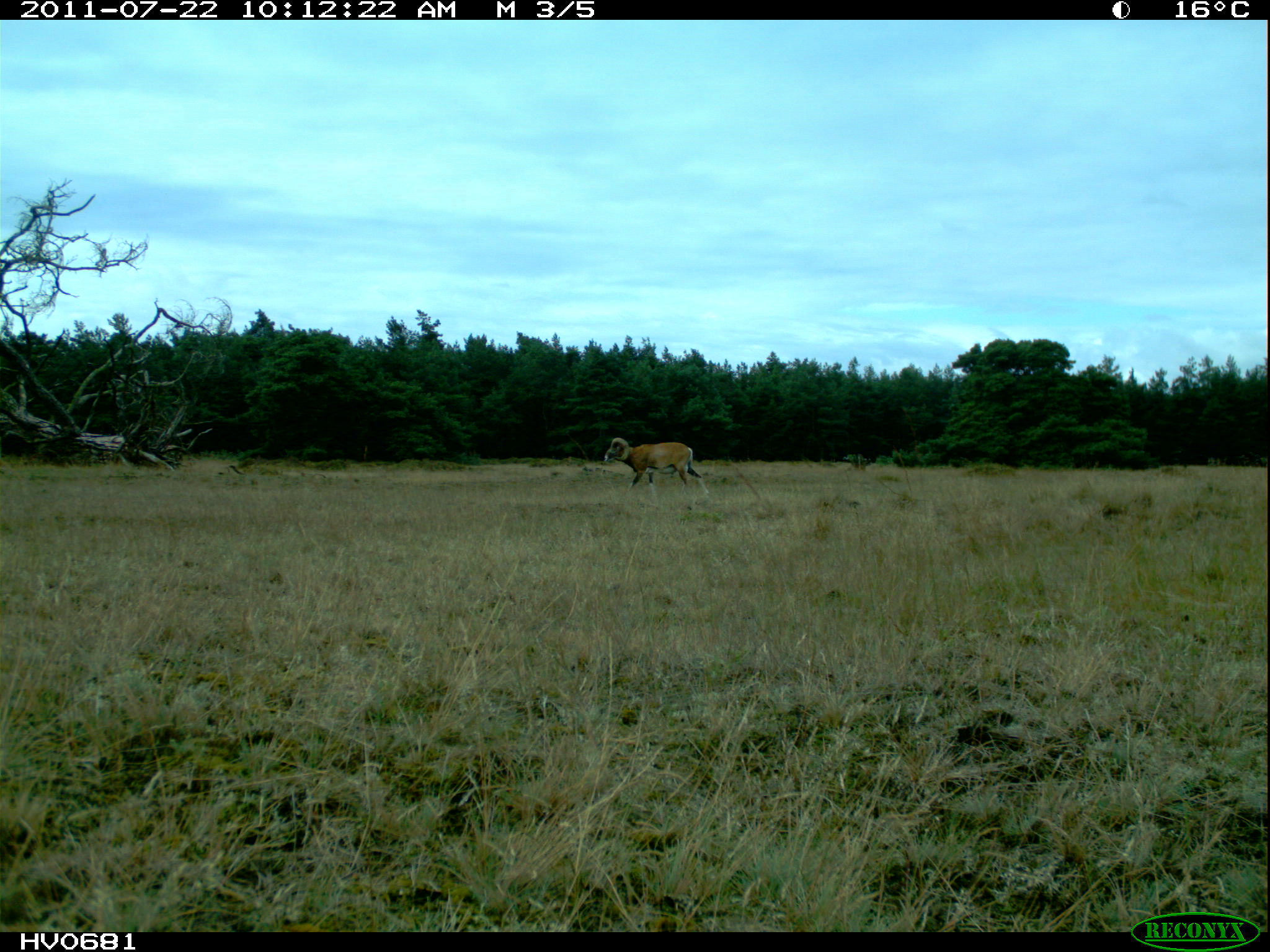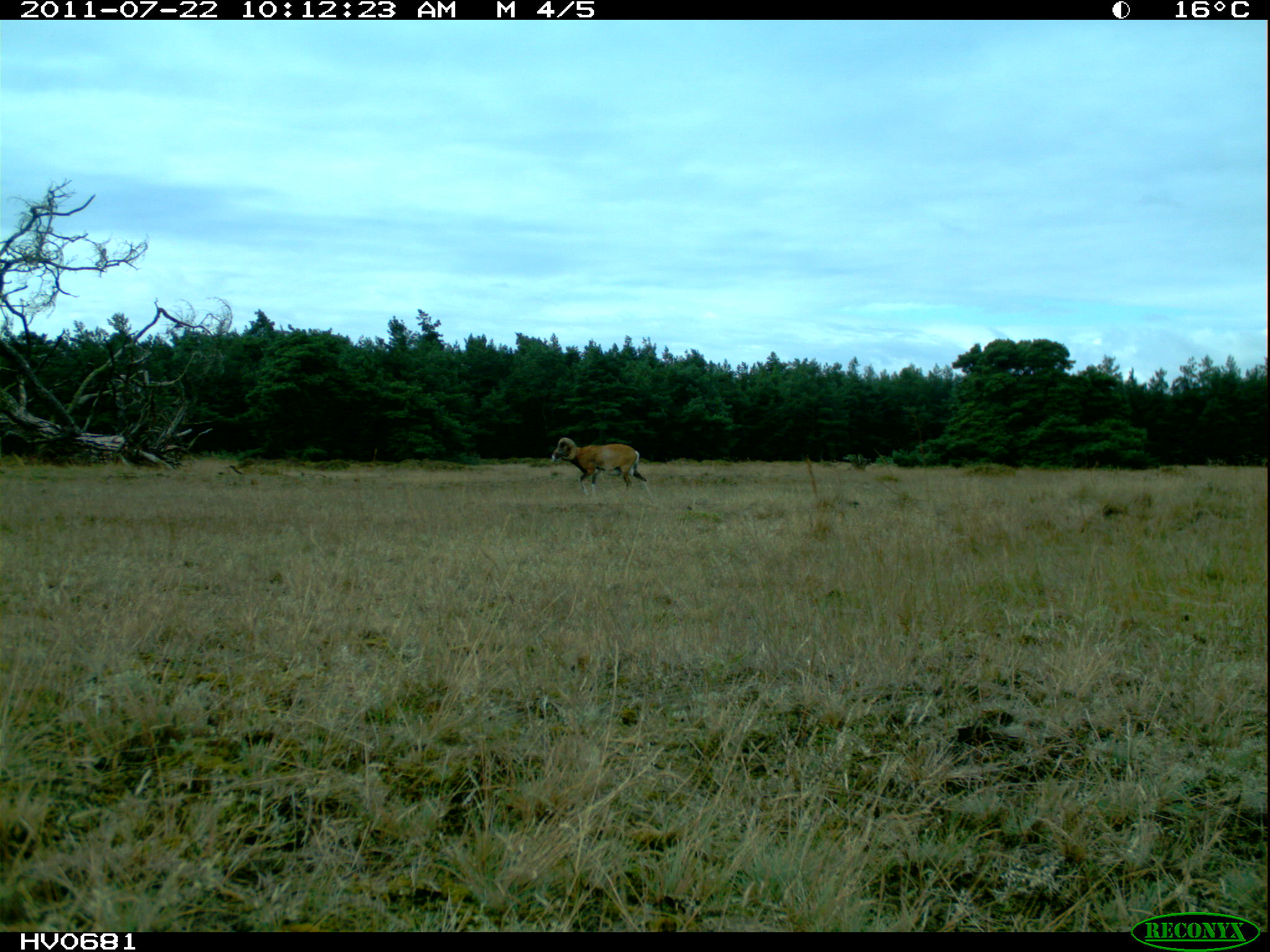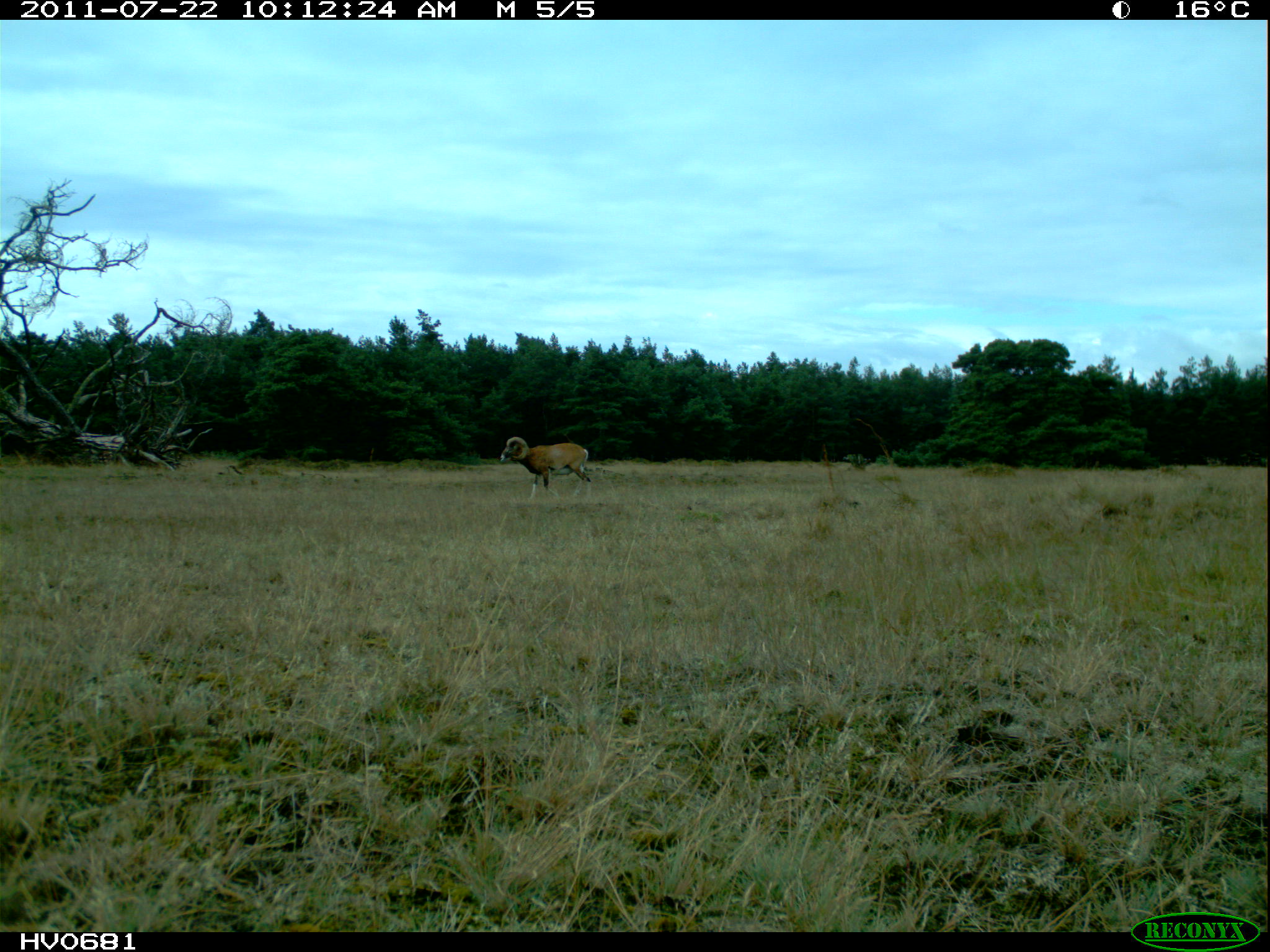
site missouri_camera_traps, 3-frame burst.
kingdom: Animalia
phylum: Chordata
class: Mammalia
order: Artiodactyla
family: Bovidae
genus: Ovis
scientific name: Ovis ammon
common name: mouflon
Mouflon (Ovis ammon). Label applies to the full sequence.